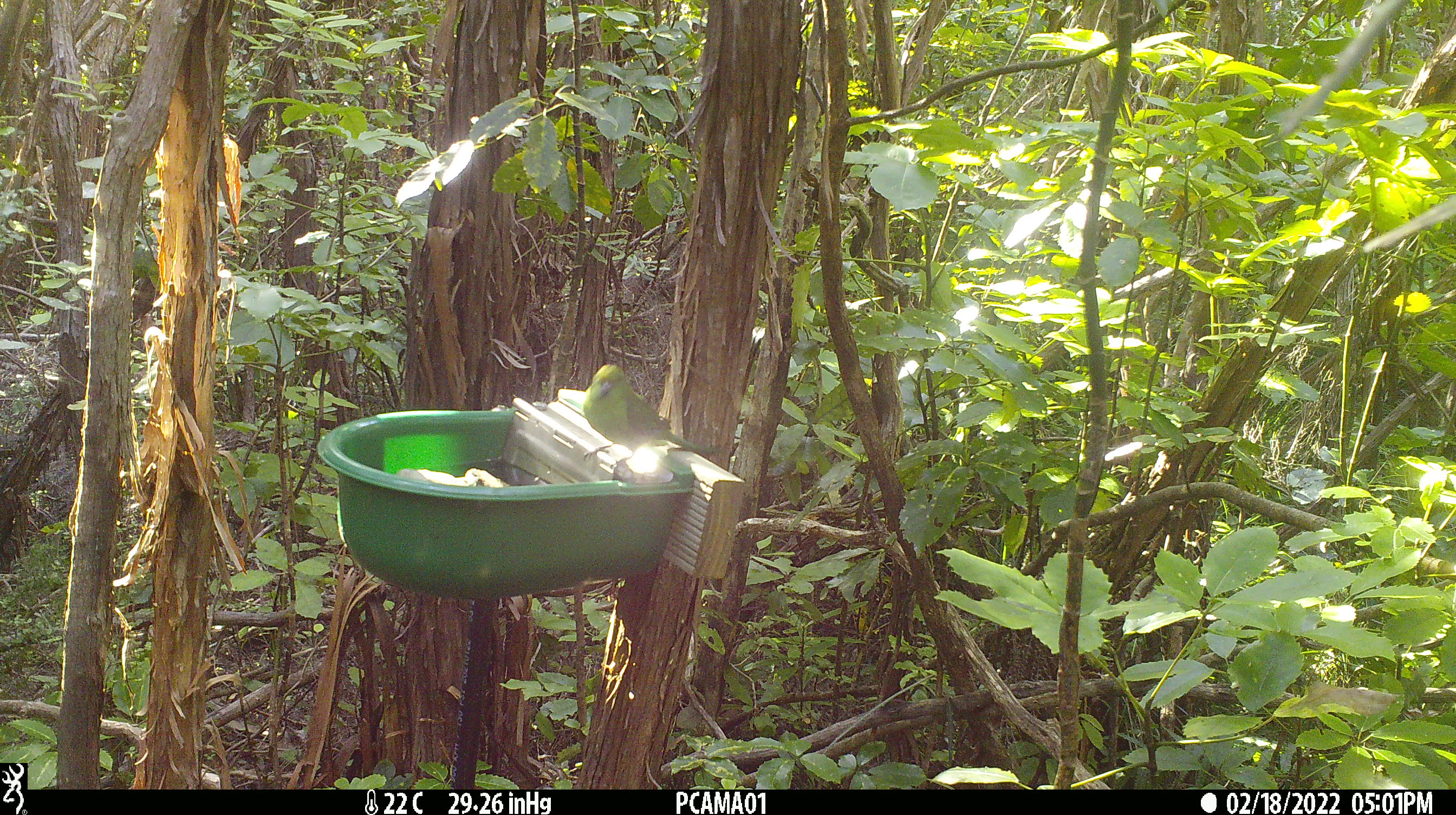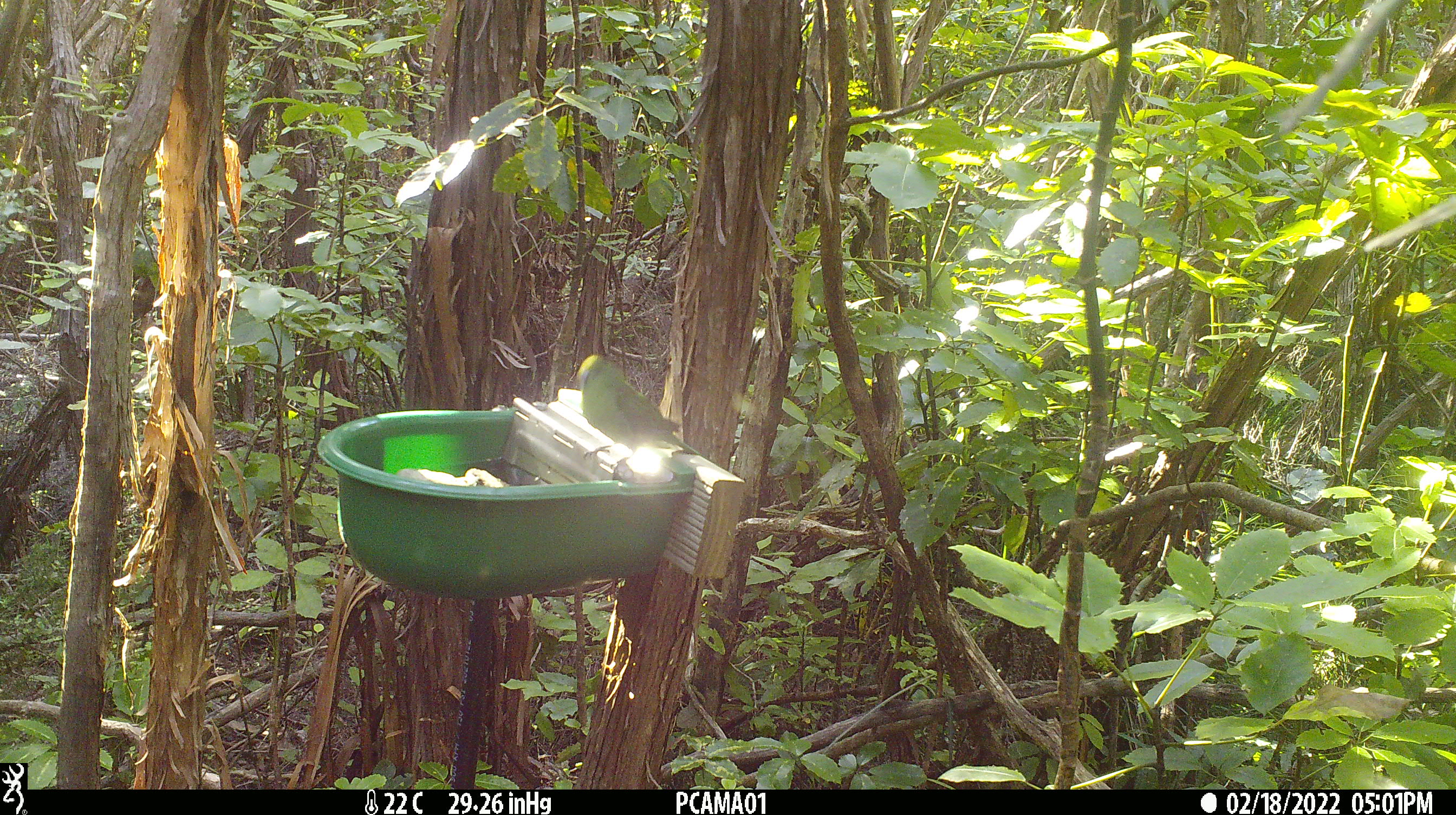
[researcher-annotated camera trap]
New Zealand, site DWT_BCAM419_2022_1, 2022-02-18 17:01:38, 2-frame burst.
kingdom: Animalia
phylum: Chordata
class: Aves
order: Psittaciformes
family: Psittaculidae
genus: Cyanoramphus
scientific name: Cyanoramphus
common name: parakeet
Parakeet (Cyanoramphus).